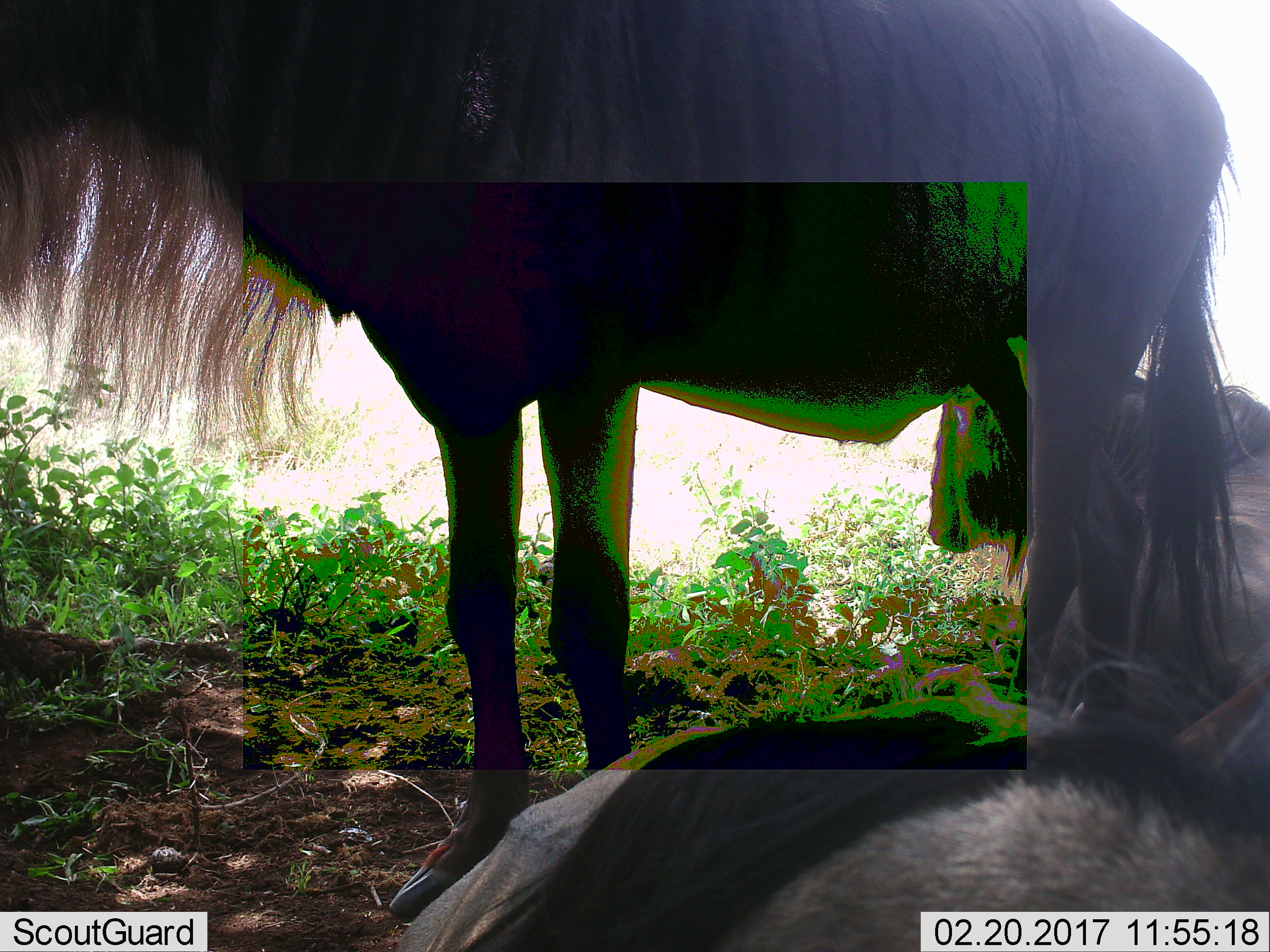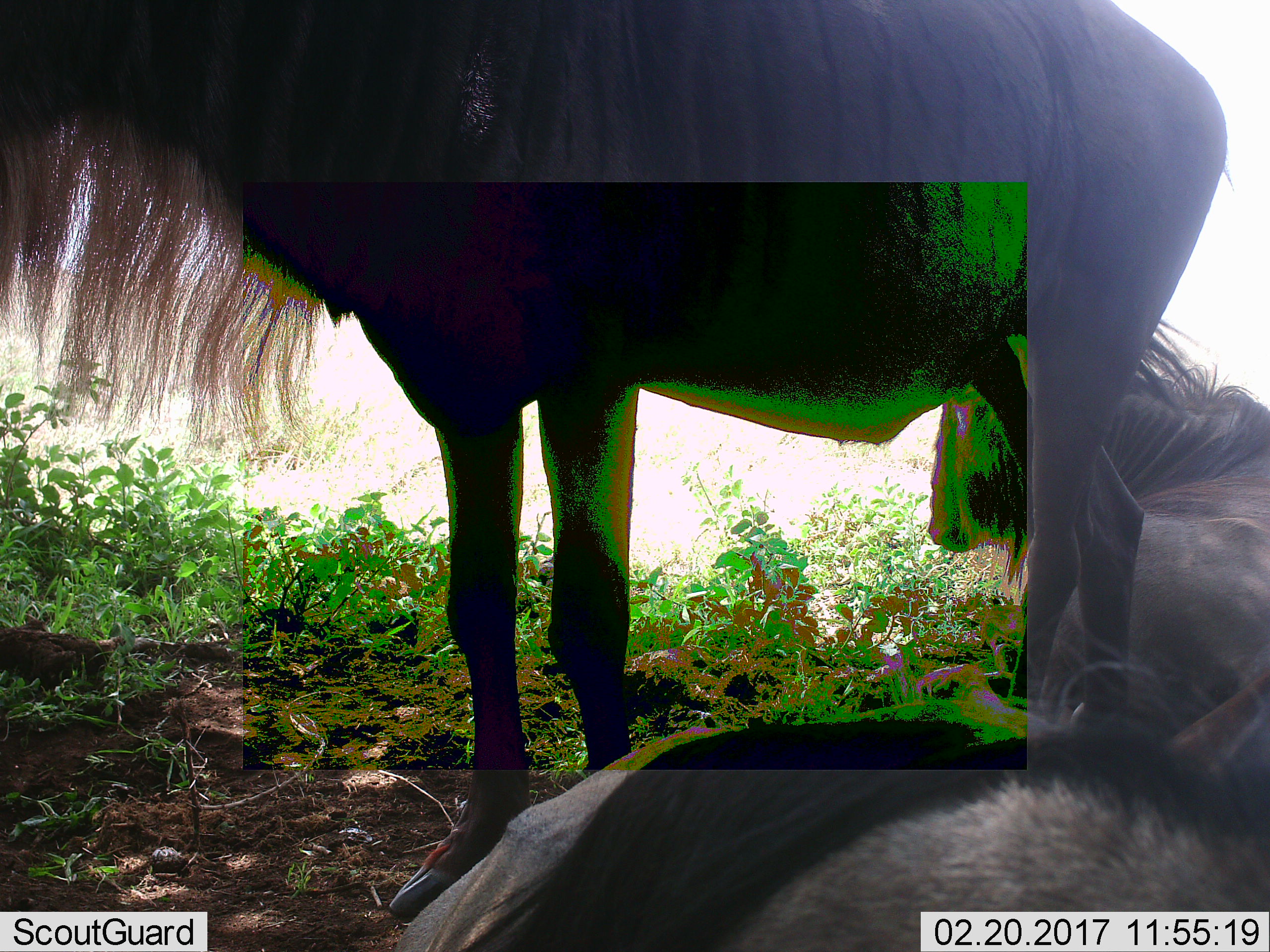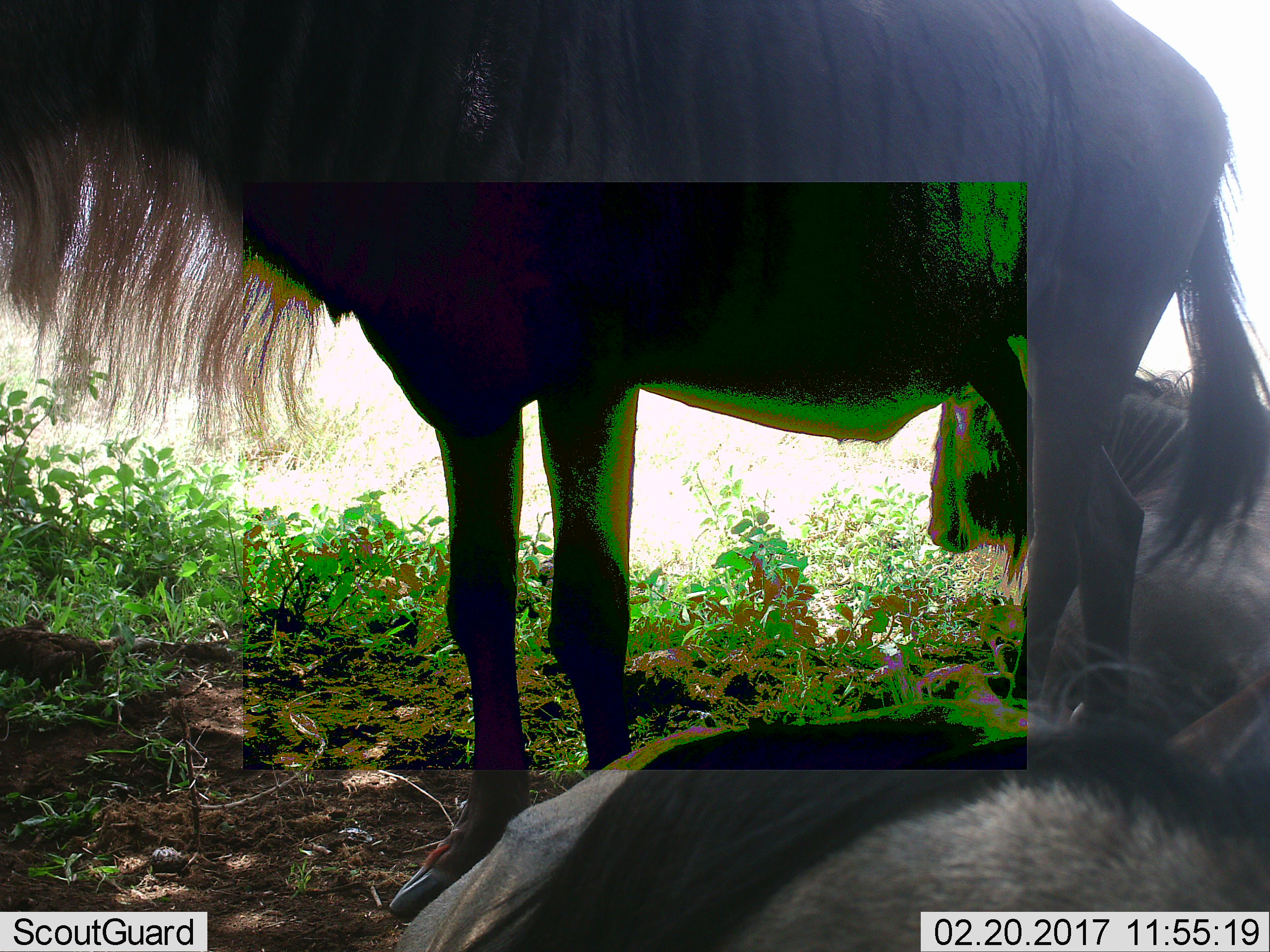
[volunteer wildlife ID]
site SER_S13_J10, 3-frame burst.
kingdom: Animalia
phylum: Chordata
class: Mammalia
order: Artiodactyla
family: Bovidae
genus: Connochaetes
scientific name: Connochaetes taurinus taurinus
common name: blue wildebeest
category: wildebeestblue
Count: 3.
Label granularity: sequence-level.